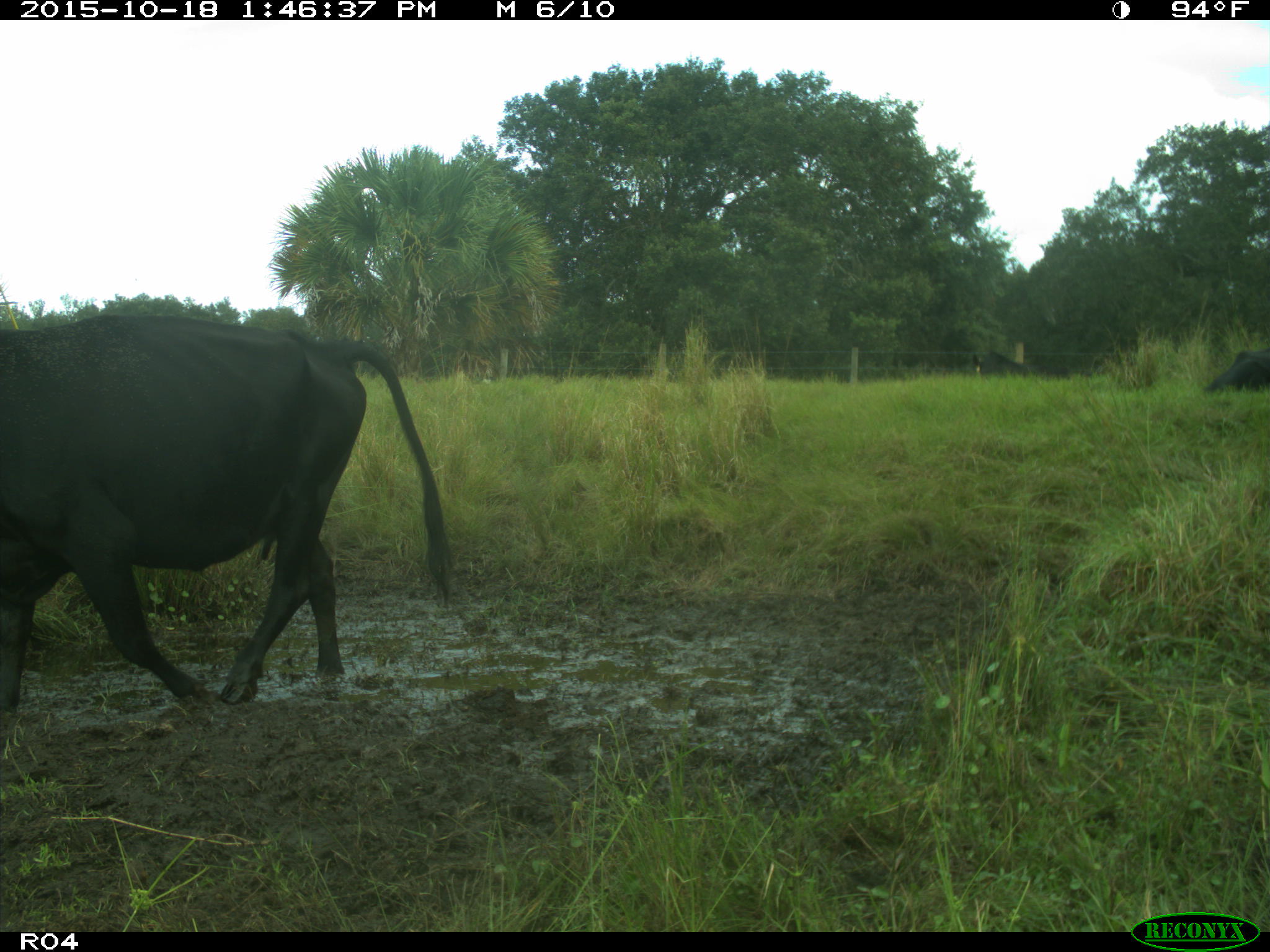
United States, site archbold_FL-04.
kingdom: Animalia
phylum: Chordata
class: Mammalia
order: Artiodactyla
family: Bovidae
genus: Bos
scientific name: Bos taurus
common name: domestic cow